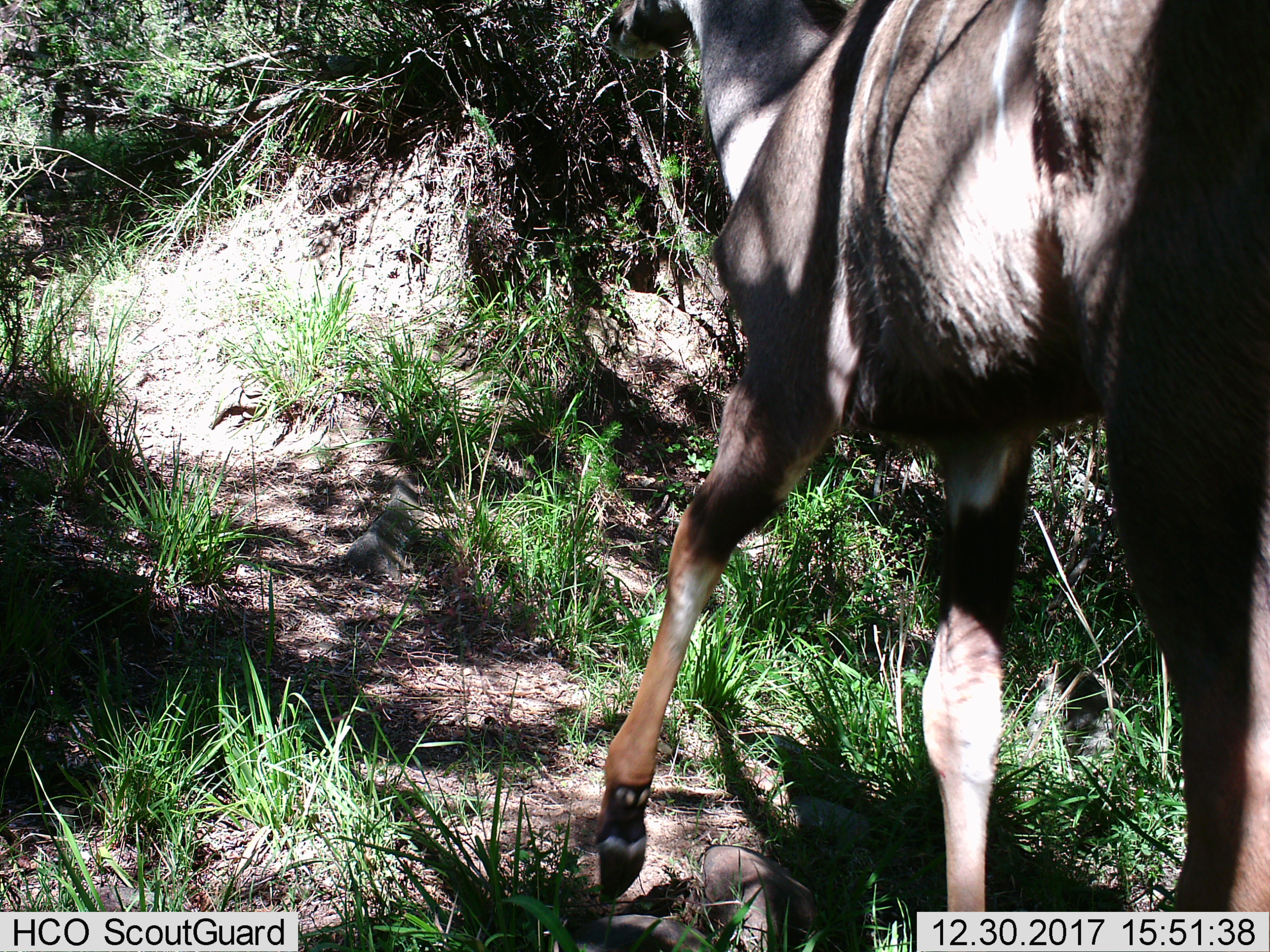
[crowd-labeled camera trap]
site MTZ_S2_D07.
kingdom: Animalia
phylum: Chordata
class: Mammalia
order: Artiodactyla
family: Bovidae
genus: Tragelaphus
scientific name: Tragelaphus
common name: kudu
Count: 1.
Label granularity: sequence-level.